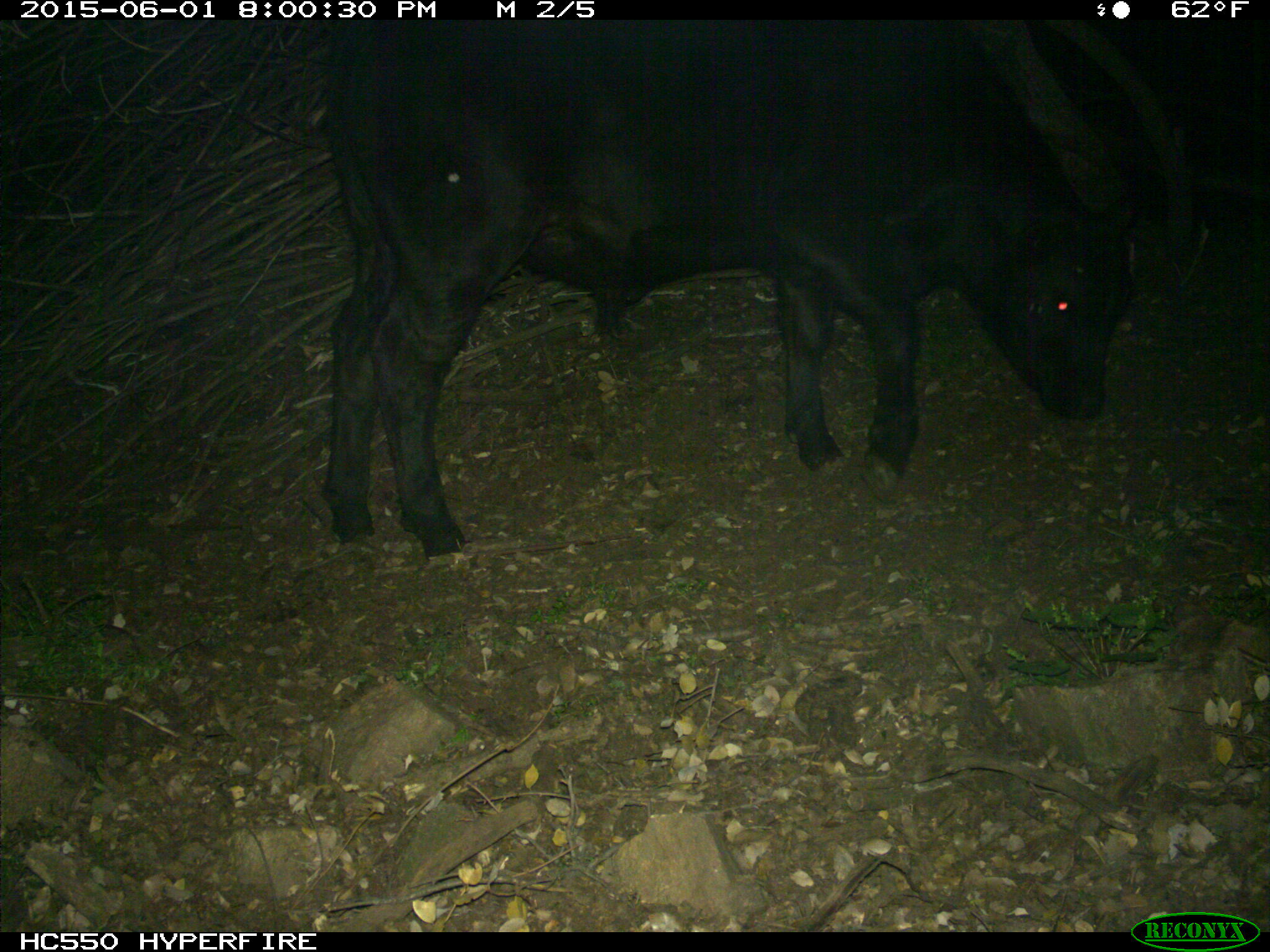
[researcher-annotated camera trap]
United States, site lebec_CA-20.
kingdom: Animalia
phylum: Chordata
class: Mammalia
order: Artiodactyla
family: Bovidae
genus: Bos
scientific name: Bos taurus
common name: domestic cow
Bos taurus (domestic cow).